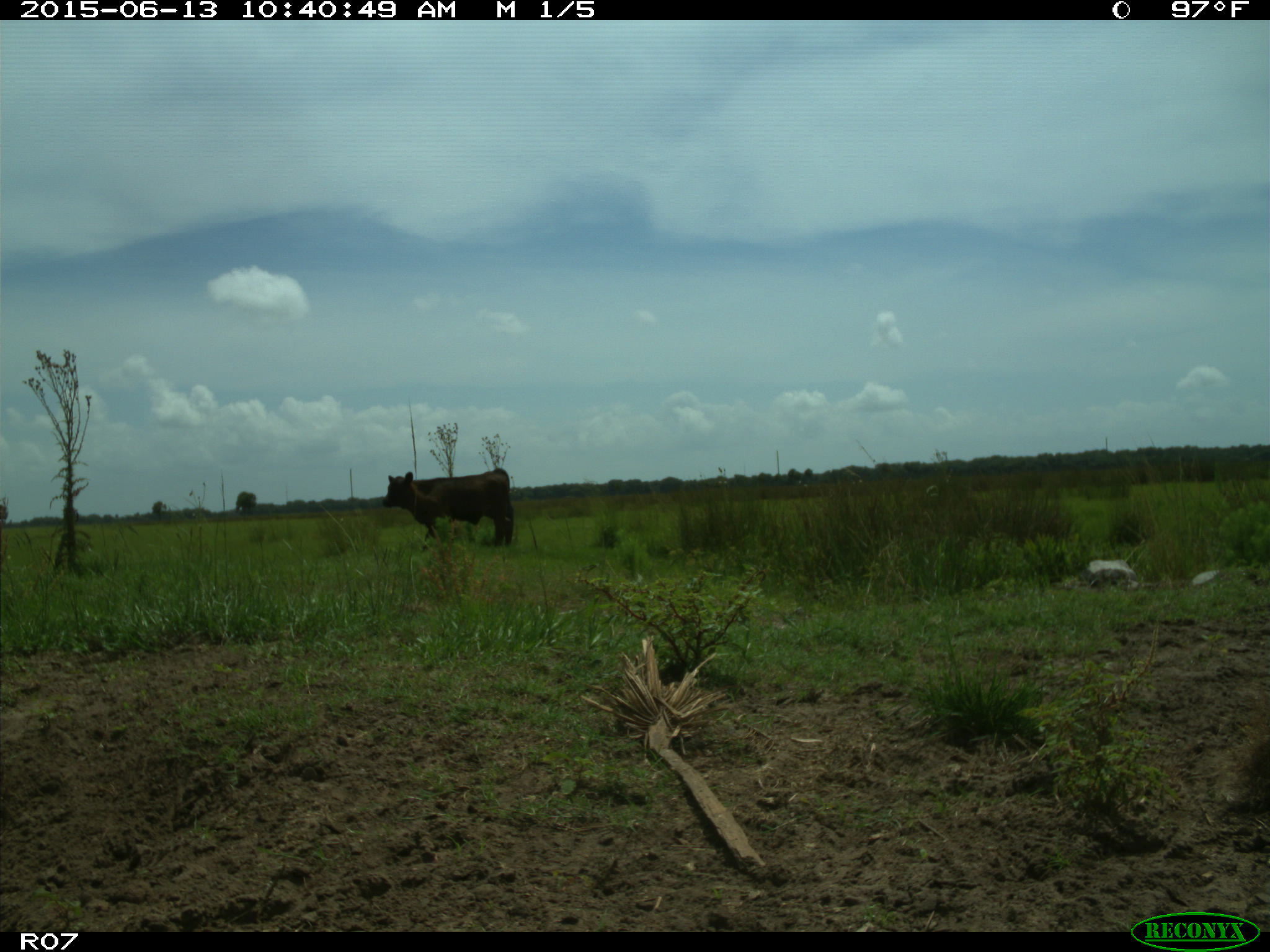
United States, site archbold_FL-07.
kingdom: Animalia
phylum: Chordata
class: Mammalia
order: Artiodactyla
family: Bovidae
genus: Bos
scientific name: Bos taurus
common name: domestic cow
Bos taurus (domestic cow).